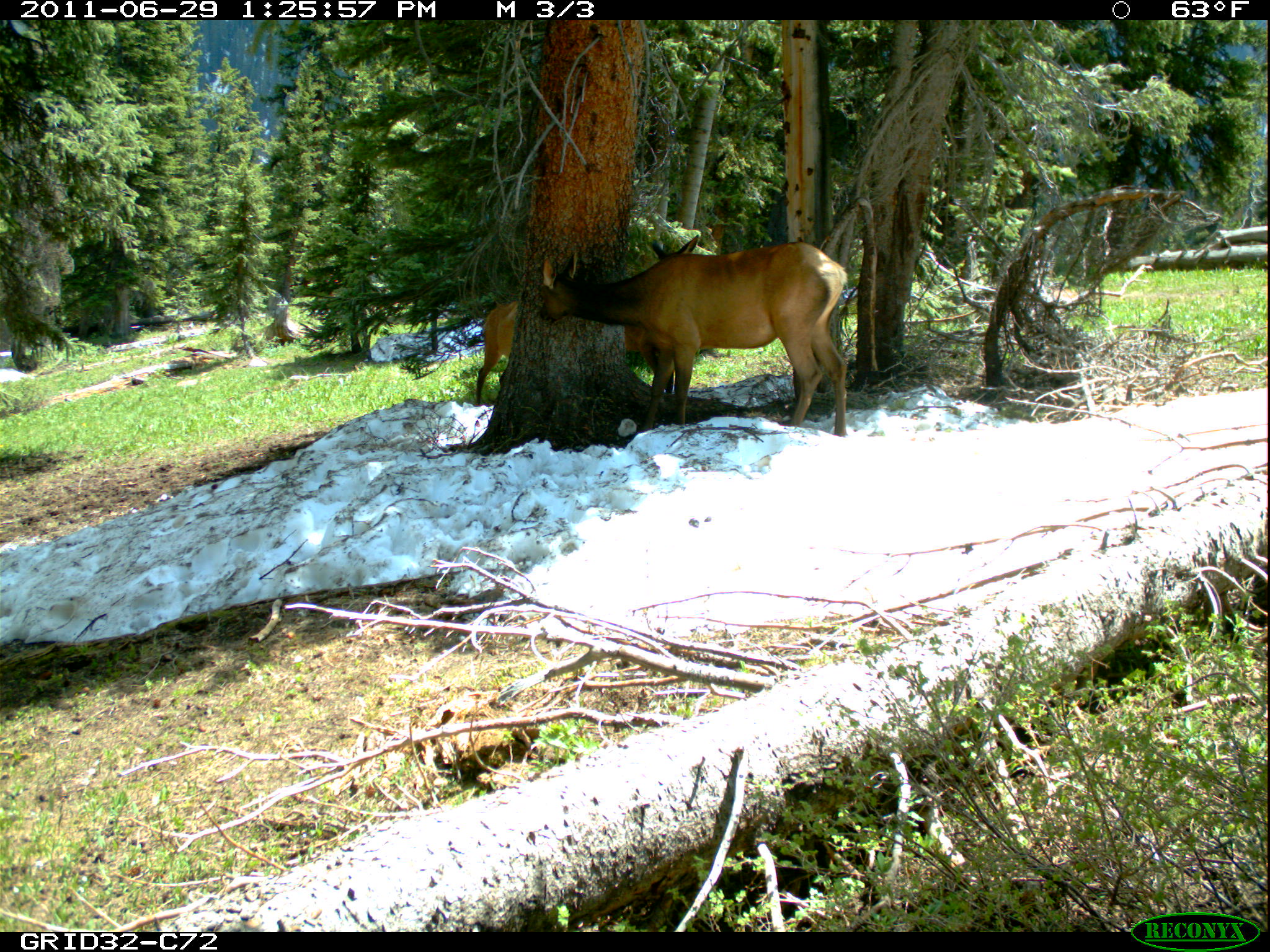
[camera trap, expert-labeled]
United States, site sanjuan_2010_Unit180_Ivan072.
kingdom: Animalia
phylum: Chordata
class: Mammalia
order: Artiodactyla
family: Cervidae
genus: Cervus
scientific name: Cervus elaphus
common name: red deer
Cervus elaphus (red deer).